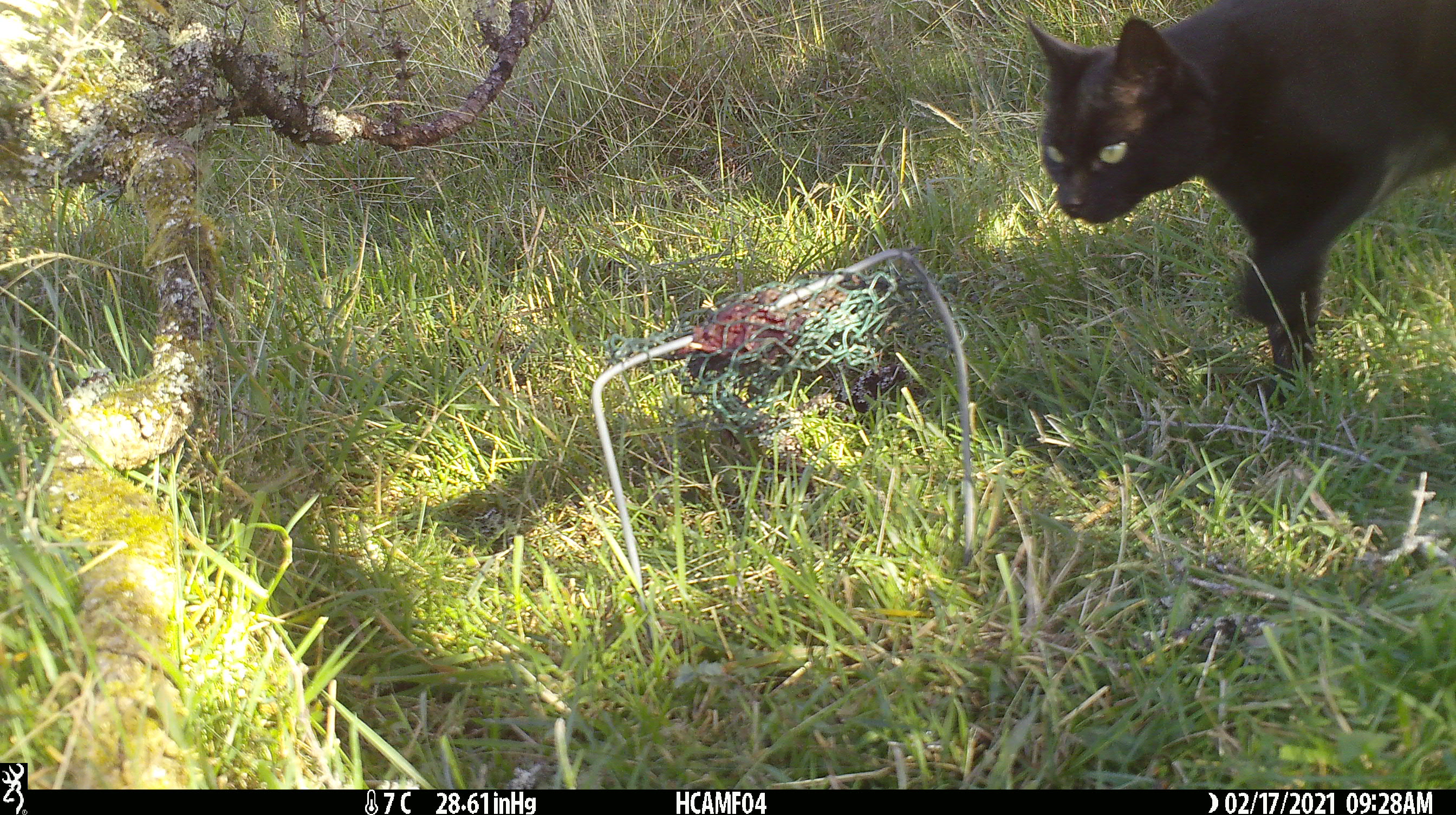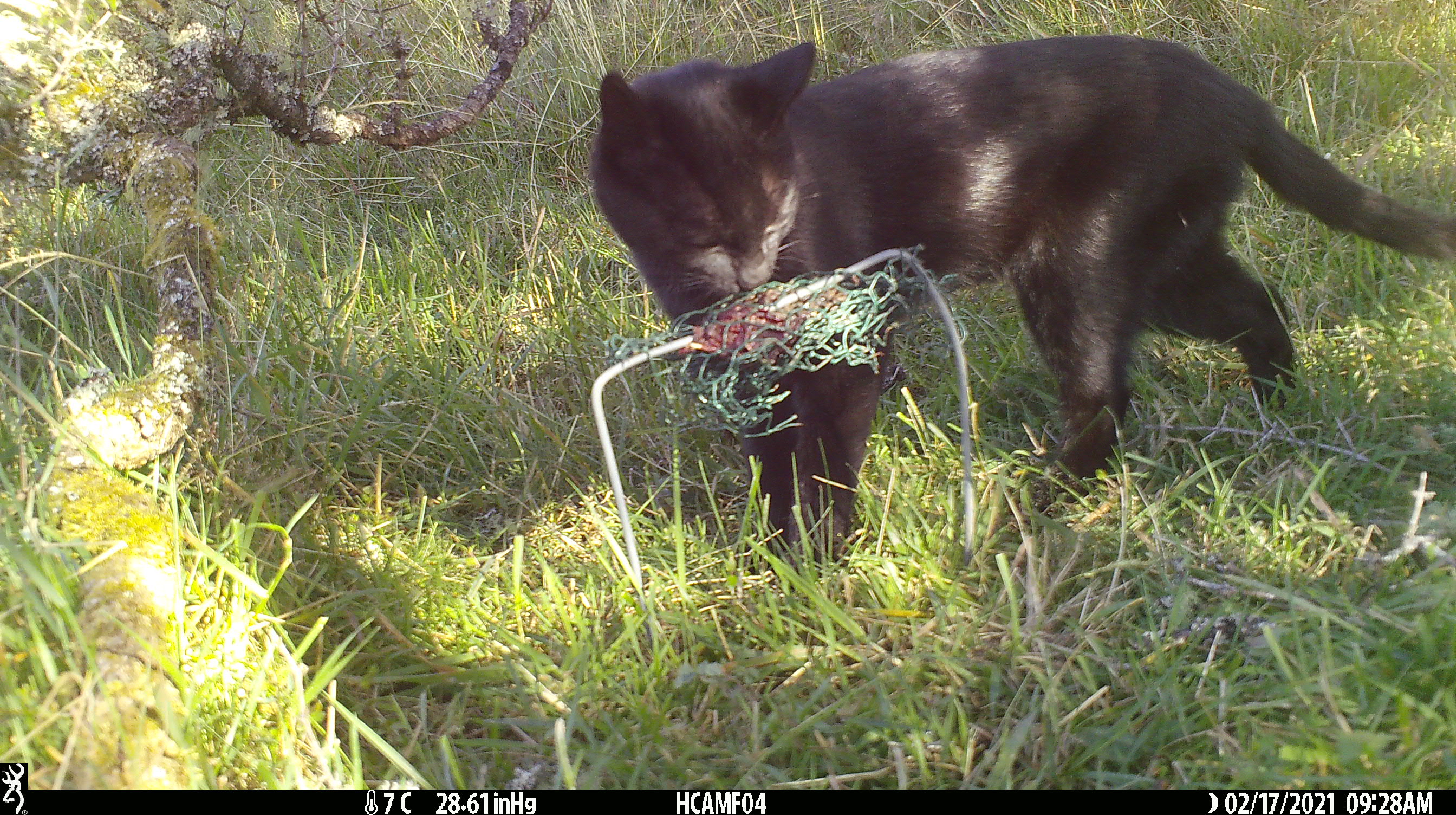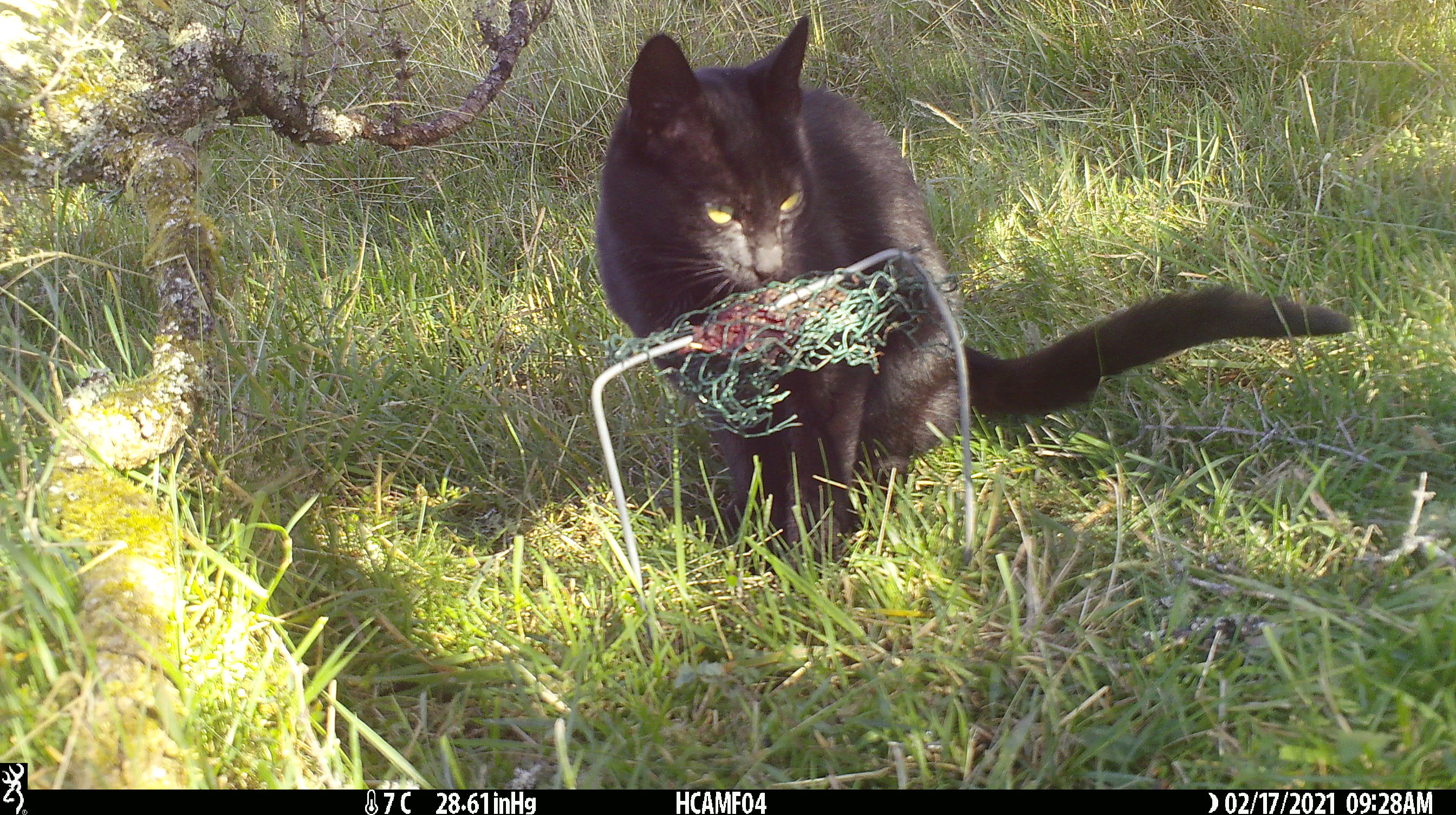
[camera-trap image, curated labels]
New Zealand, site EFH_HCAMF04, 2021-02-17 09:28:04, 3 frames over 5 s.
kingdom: Animalia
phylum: Chordata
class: Mammalia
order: Carnivora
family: Felidae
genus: Felis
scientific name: Felis catus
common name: domestic cat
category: cat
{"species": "cat (domestic cat) (Felis catus)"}